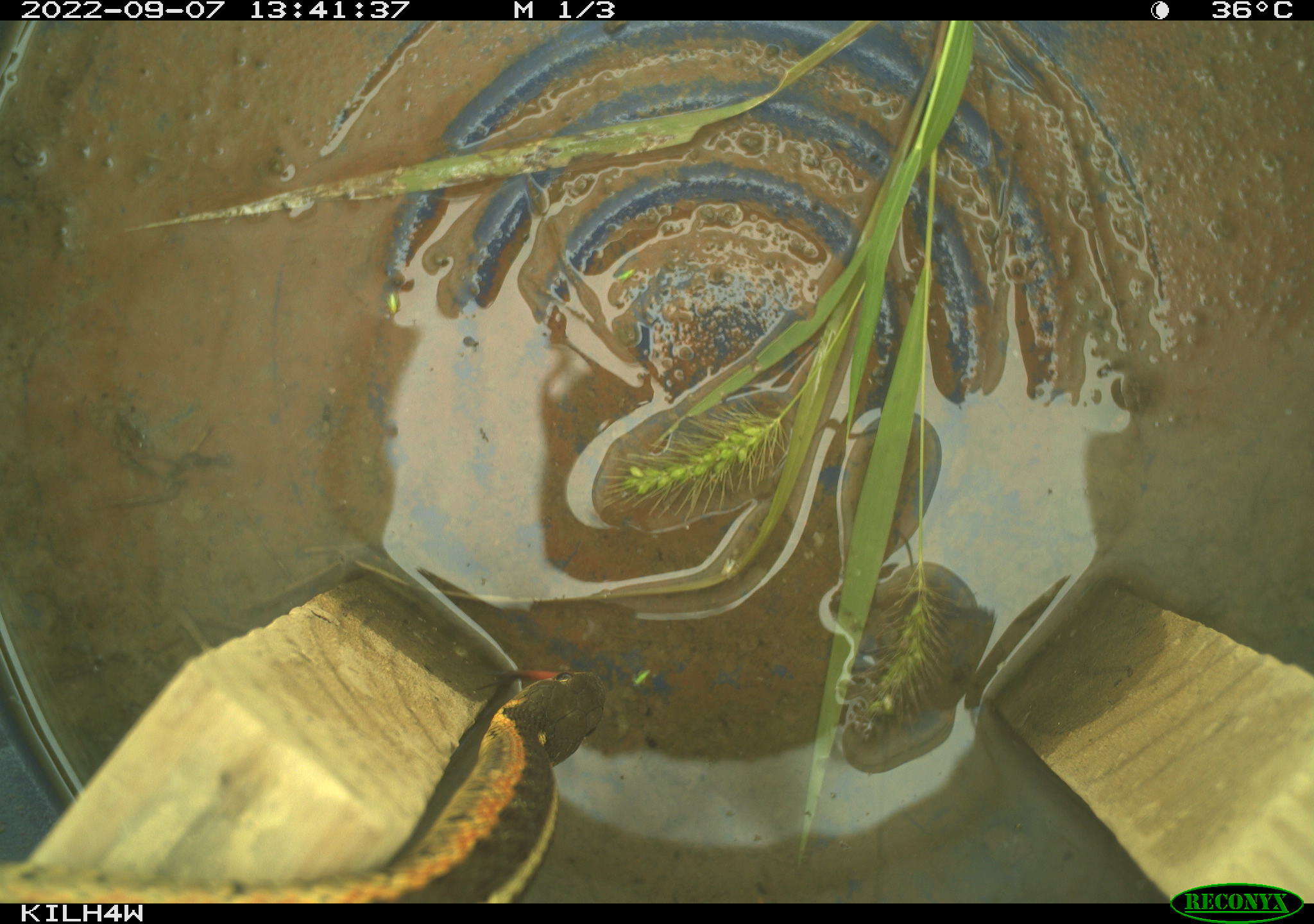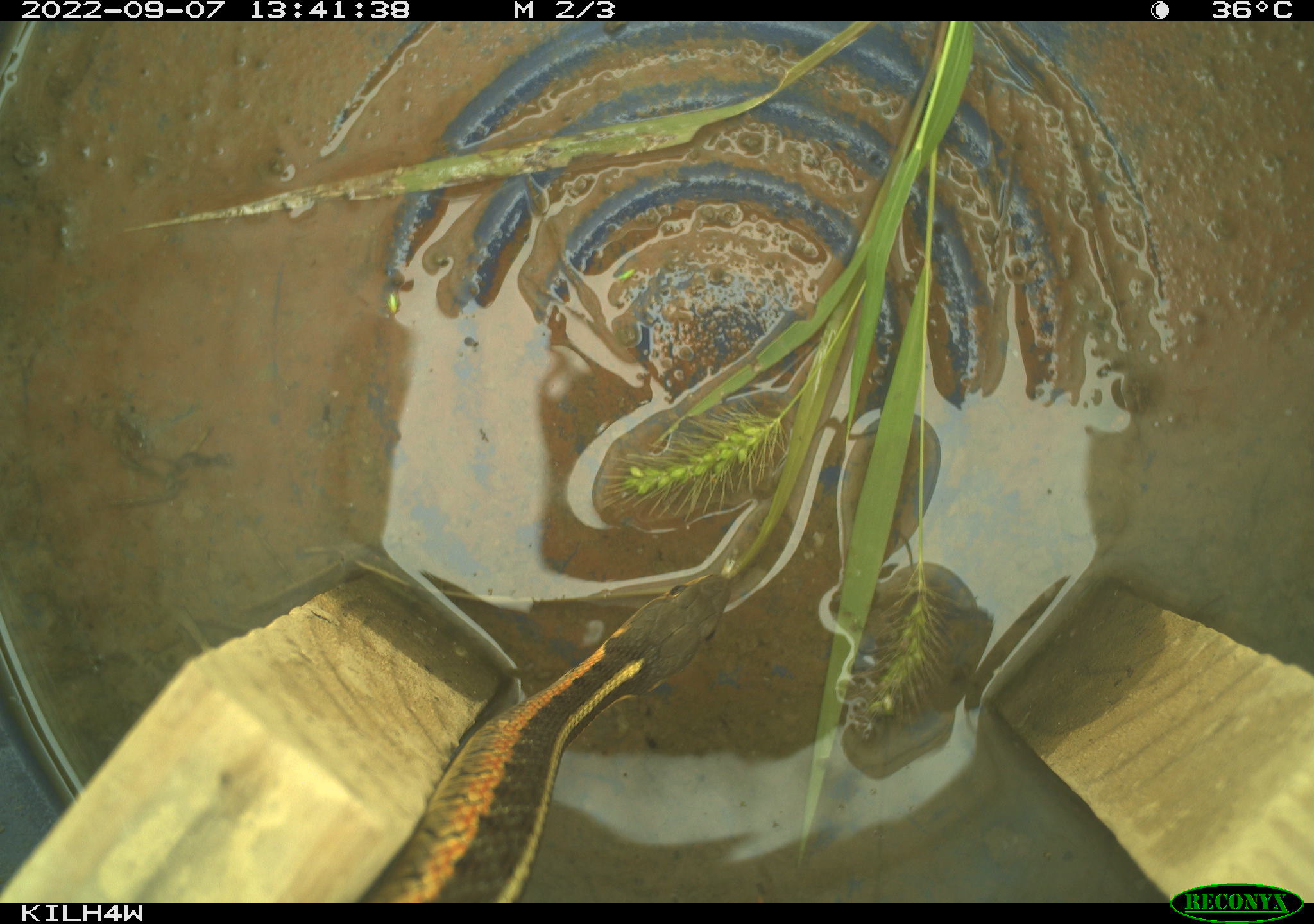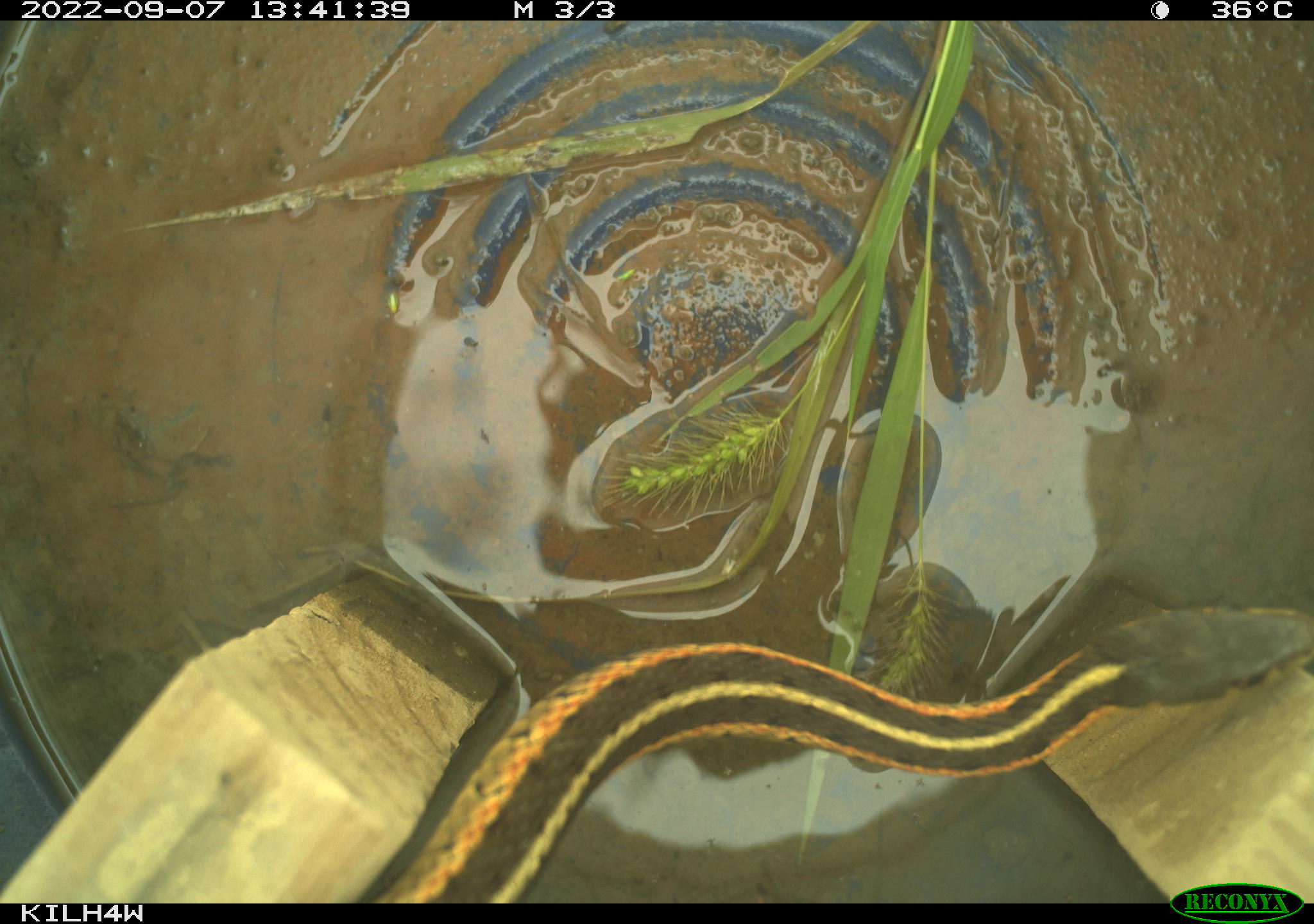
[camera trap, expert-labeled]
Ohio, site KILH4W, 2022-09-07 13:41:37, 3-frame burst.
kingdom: Animalia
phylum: Chordata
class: Reptilia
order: Squamata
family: Colubridae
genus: Thamnophis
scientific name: Thamnophis sirtalis sirtalis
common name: eastern gartersnake